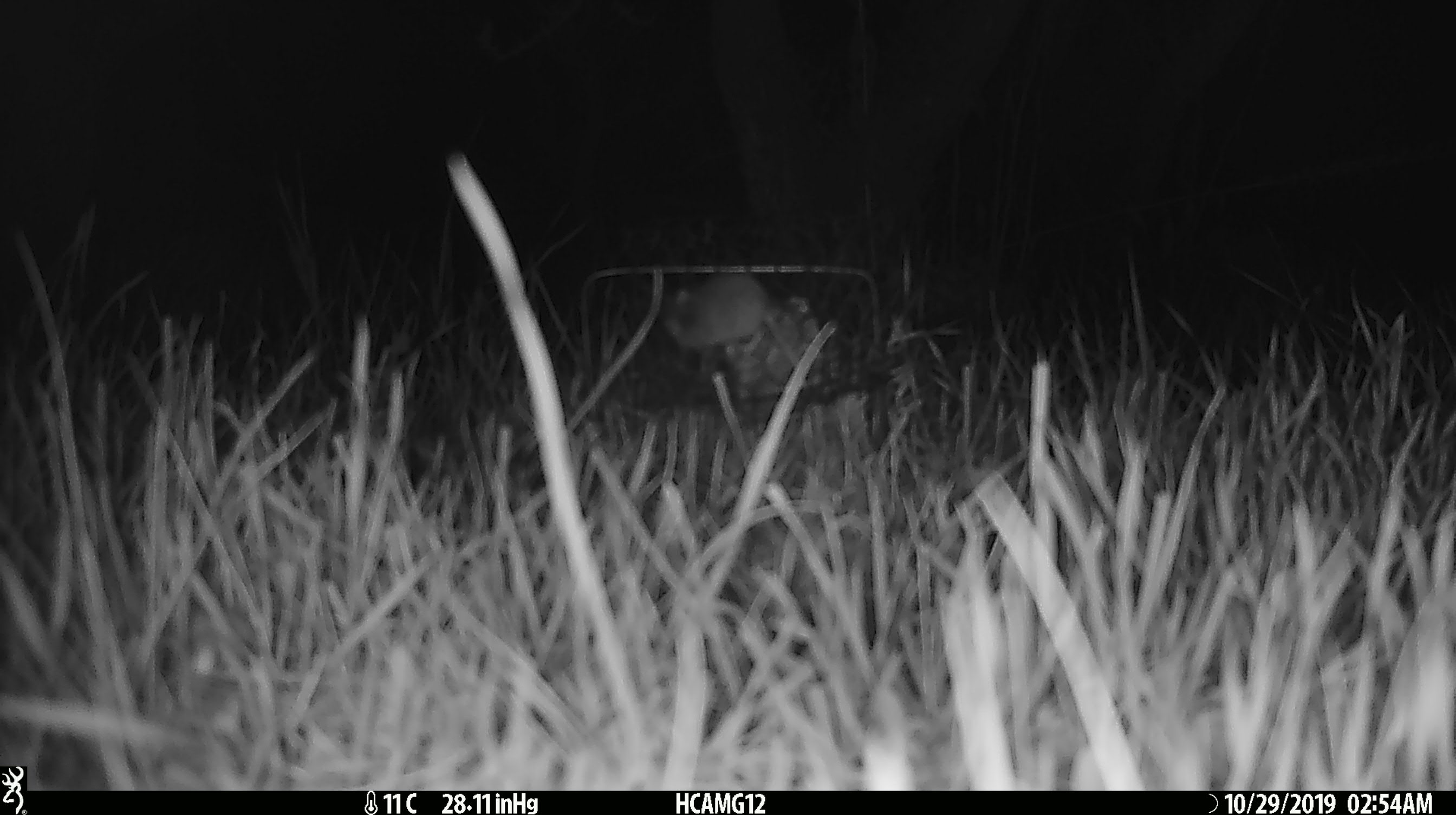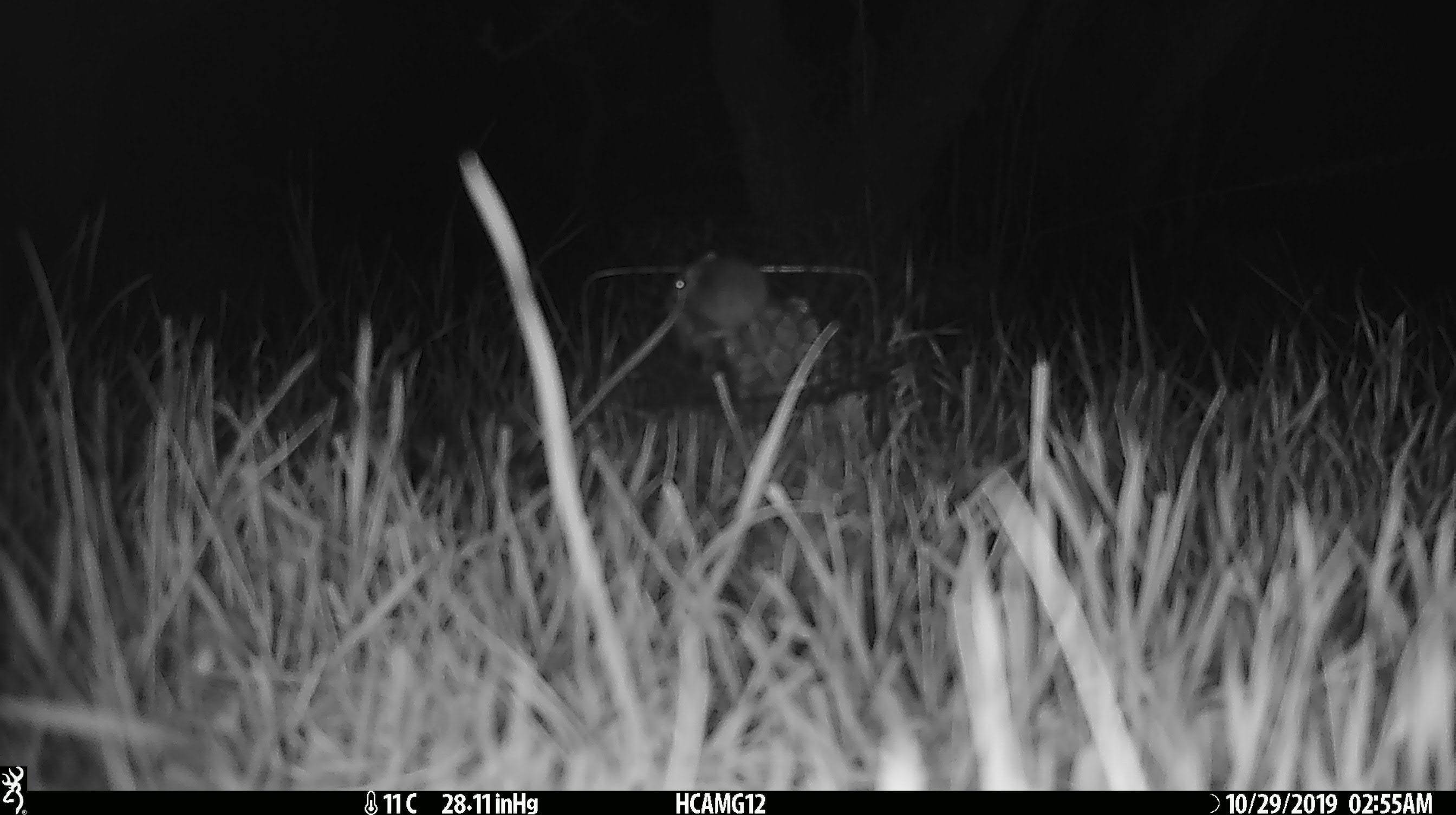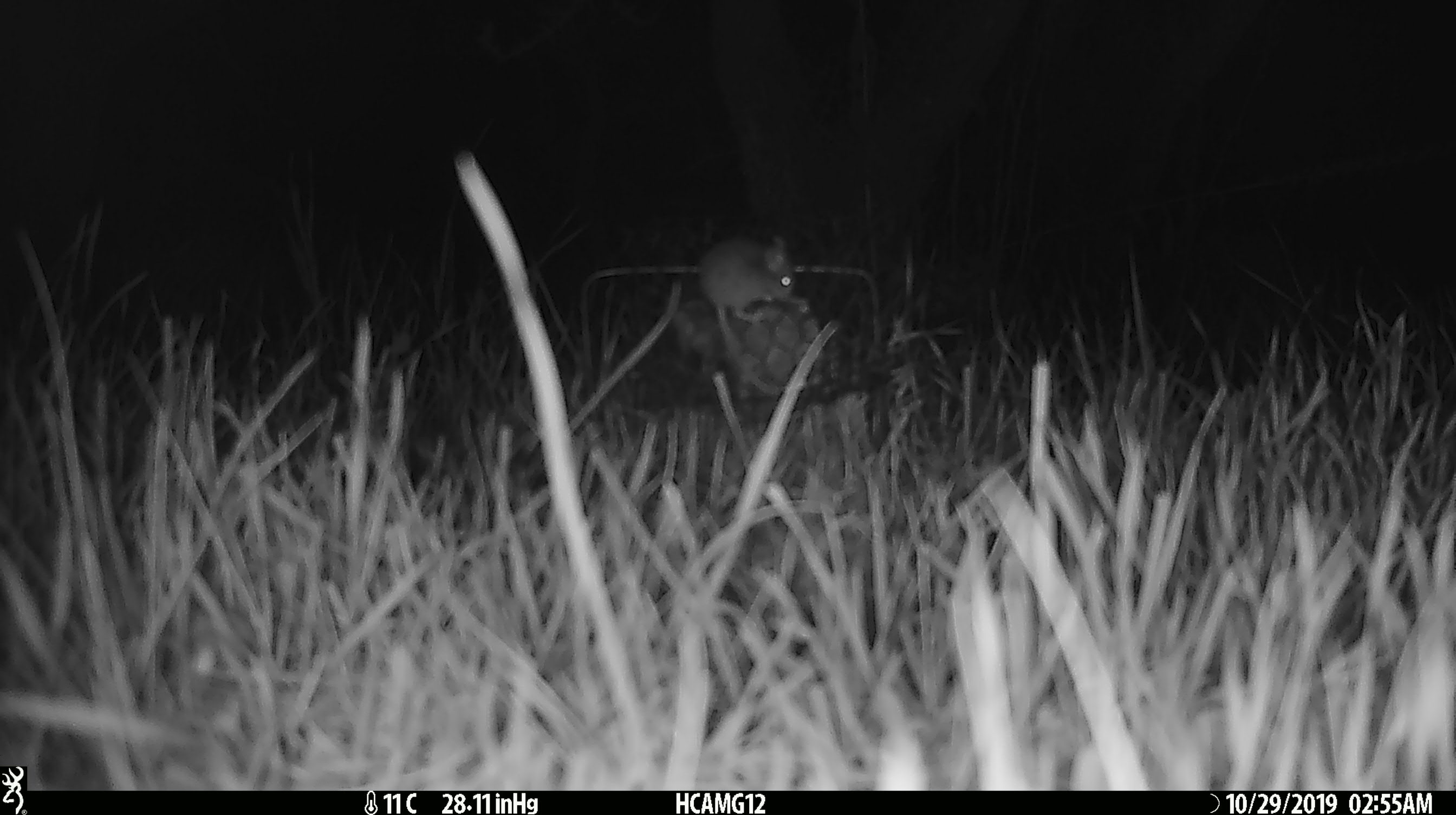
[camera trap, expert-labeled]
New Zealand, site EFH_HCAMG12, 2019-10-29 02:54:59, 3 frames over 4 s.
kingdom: Animalia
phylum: Chordata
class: Mammalia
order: Rodentia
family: Muridae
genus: Mus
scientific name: Mus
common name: mouse